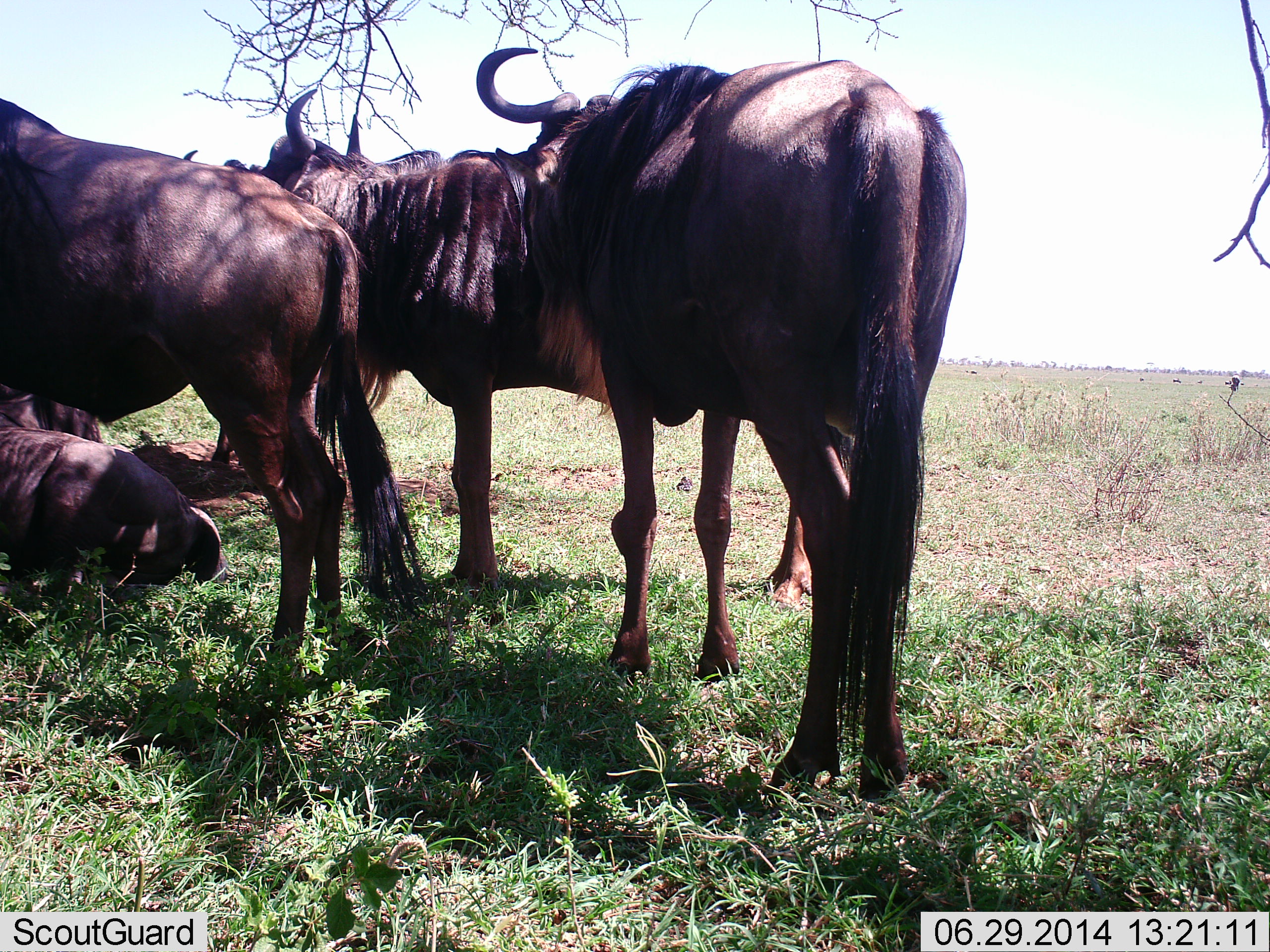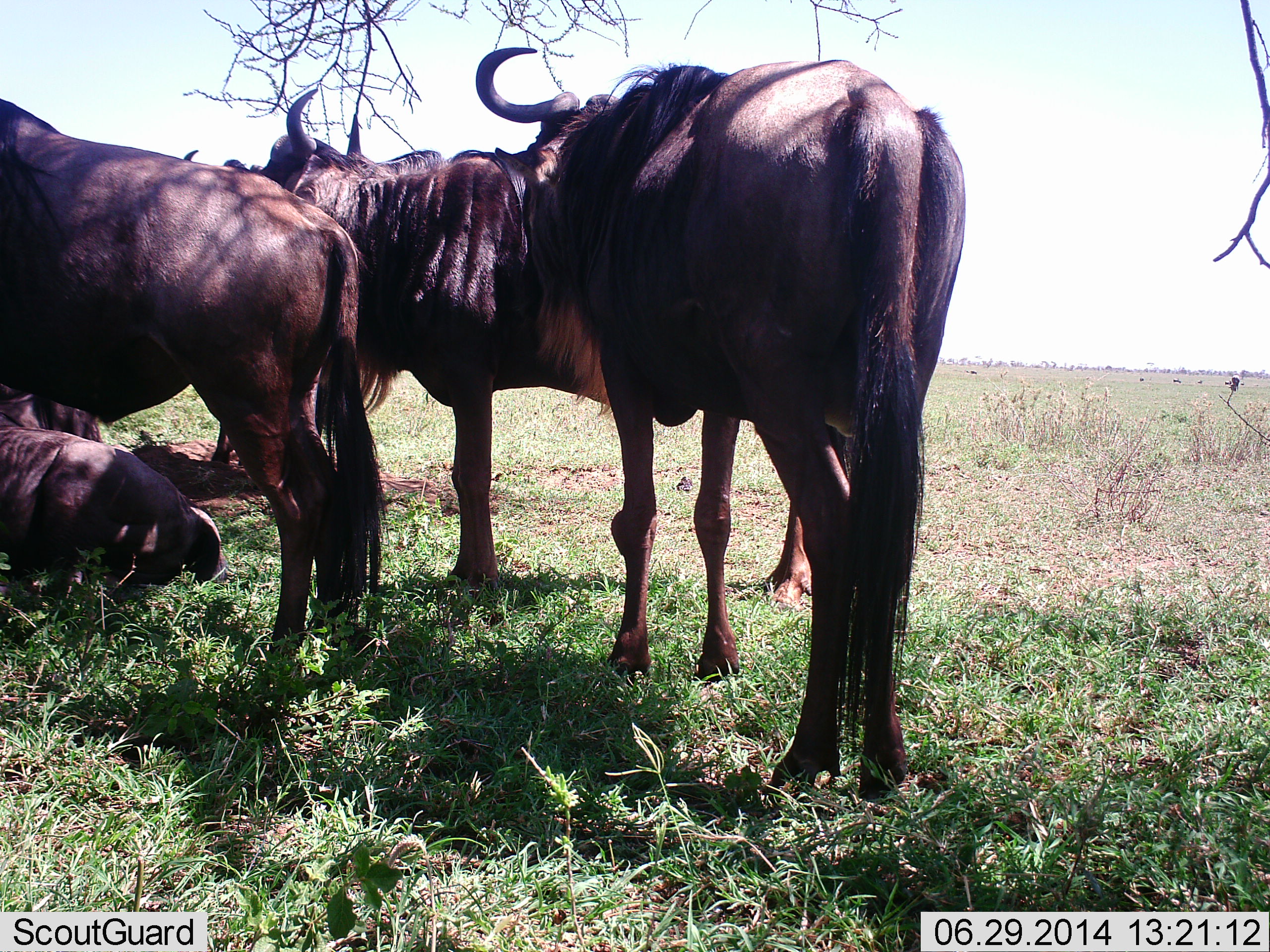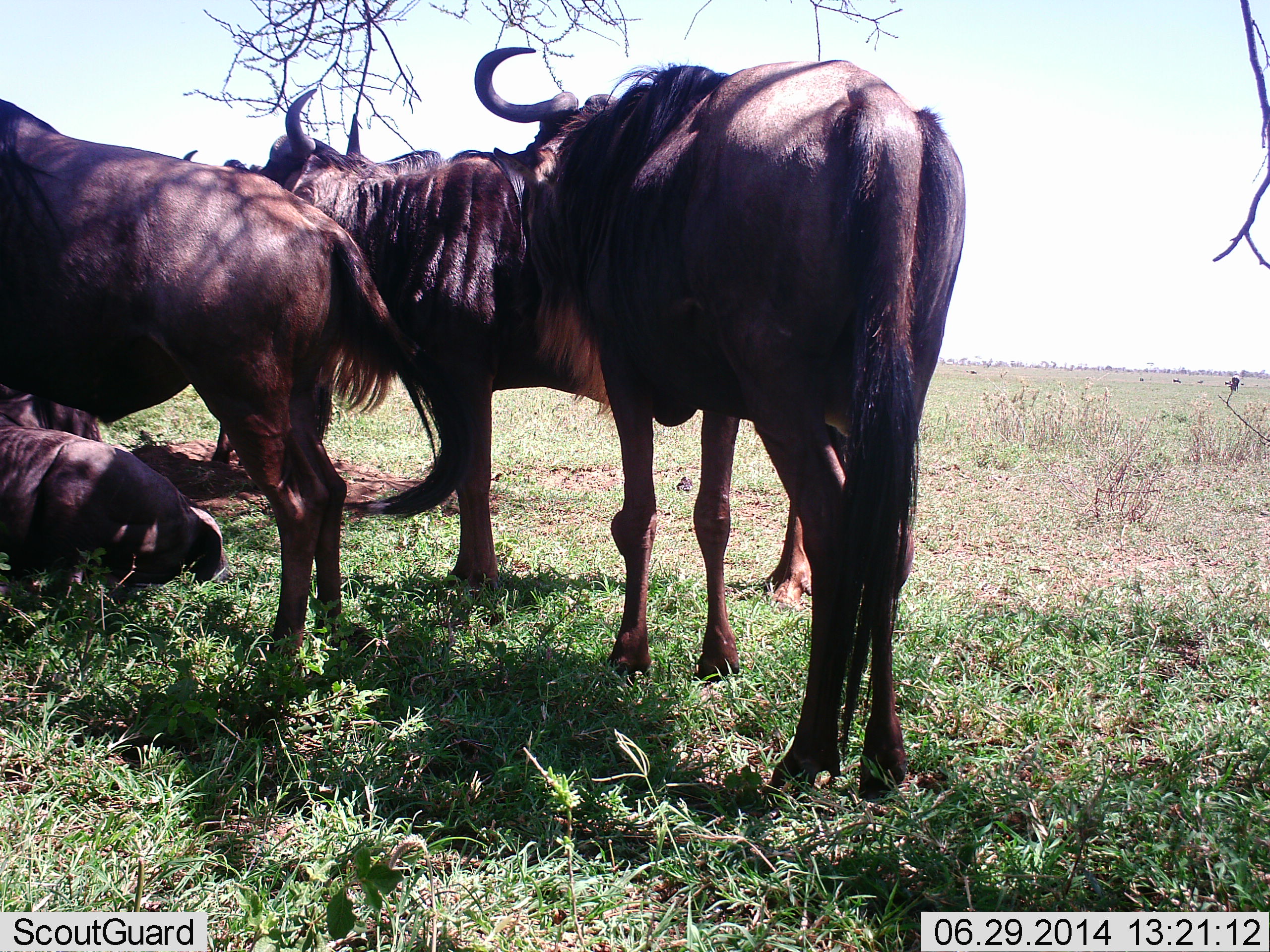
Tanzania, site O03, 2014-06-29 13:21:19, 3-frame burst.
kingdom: Animalia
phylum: Chordata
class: Mammalia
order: Artiodactyla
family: Bovidae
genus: Connochaetes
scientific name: Connochaetes taurinus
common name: blue wildebeest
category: wildebeest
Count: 4.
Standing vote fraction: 89%.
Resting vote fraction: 84%.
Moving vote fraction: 0%.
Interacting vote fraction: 5%.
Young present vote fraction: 3%.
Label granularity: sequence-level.